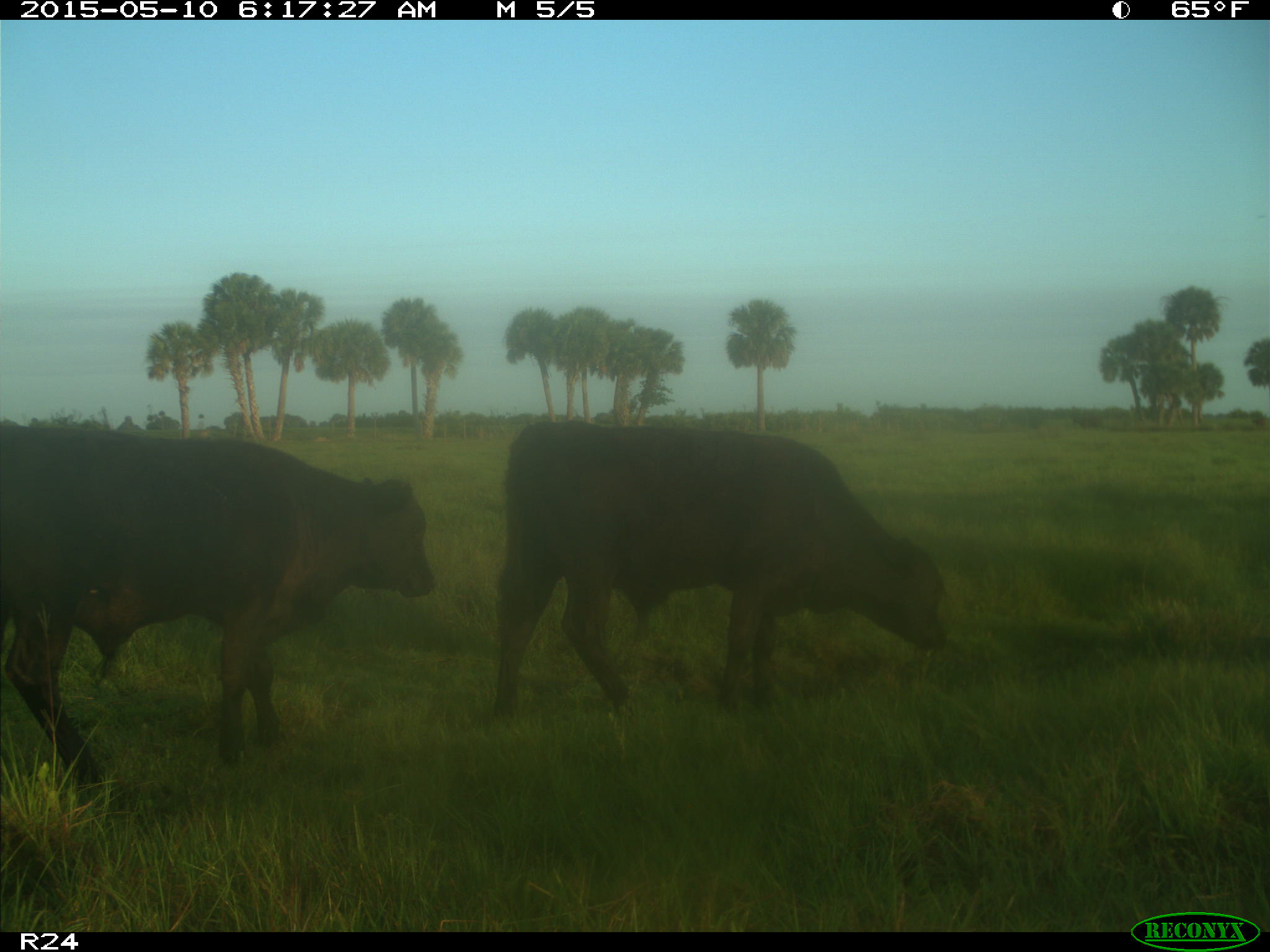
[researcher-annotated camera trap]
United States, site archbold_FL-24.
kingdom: Animalia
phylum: Chordata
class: Mammalia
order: Artiodactyla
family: Bovidae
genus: Bos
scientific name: Bos taurus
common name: domestic cow